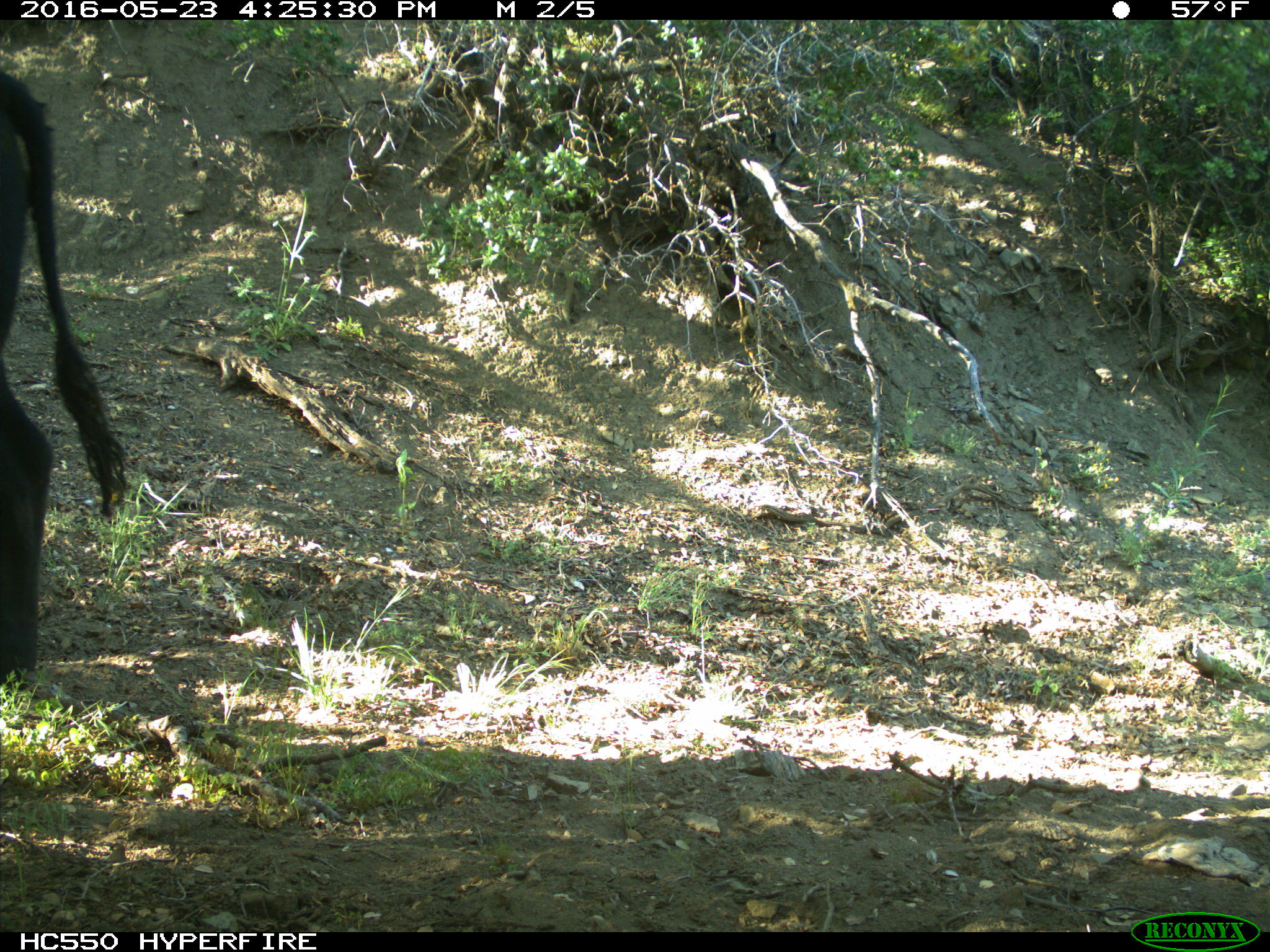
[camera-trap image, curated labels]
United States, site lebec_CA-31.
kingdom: Animalia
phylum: Chordata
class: Mammalia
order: Artiodactyla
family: Bovidae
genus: Bos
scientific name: Bos taurus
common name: domestic cow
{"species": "Bos taurus (domestic cow)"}